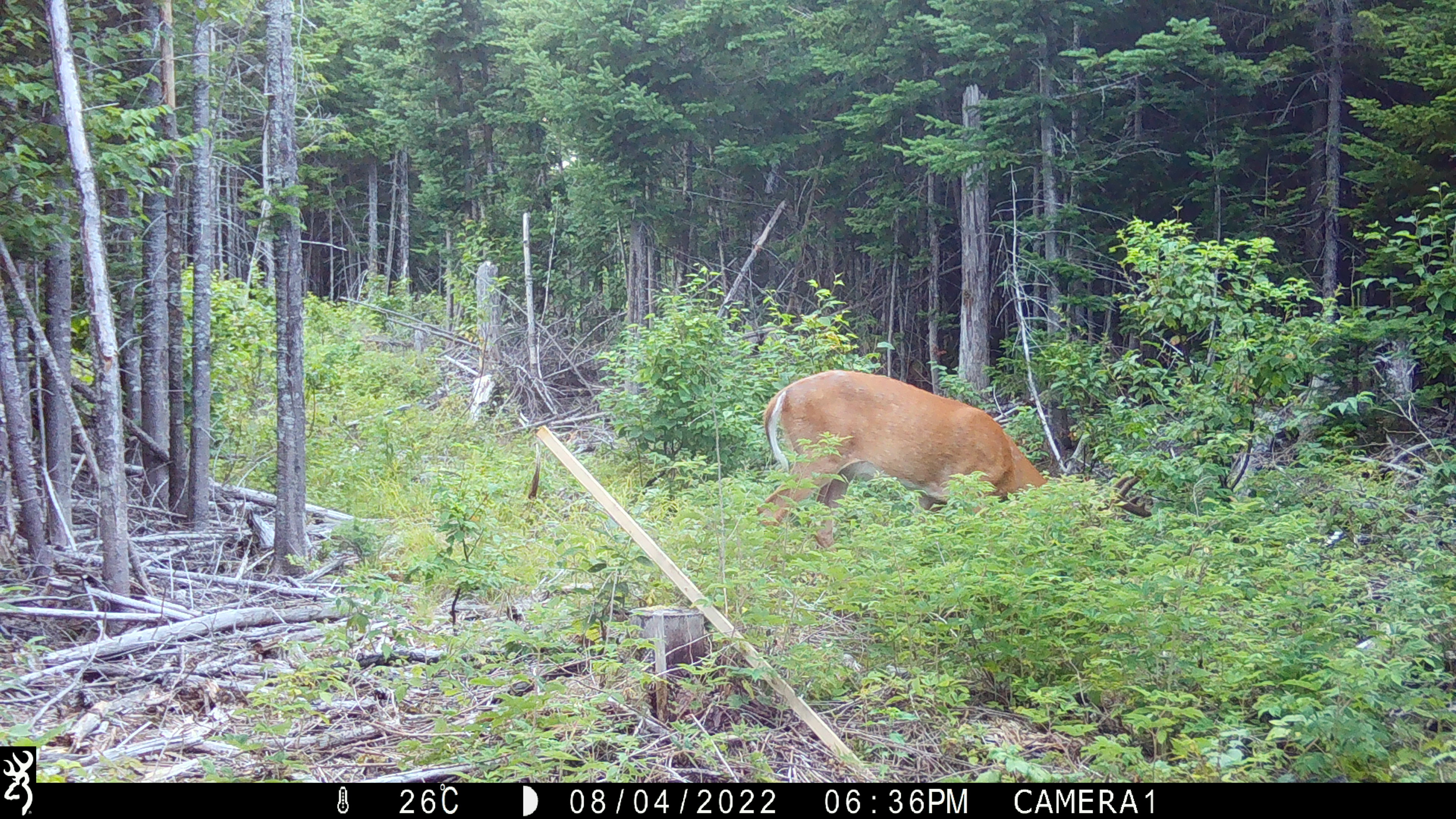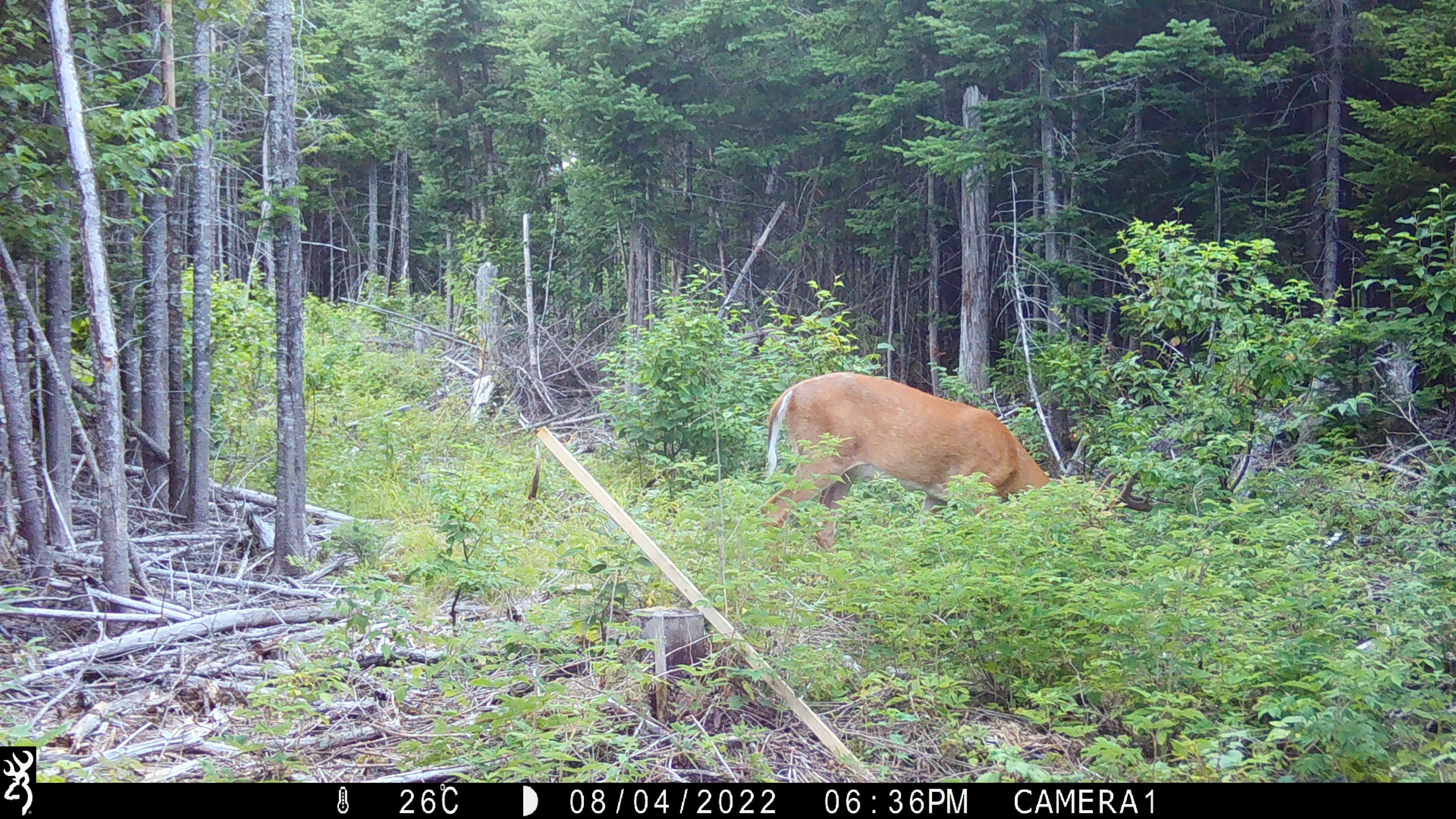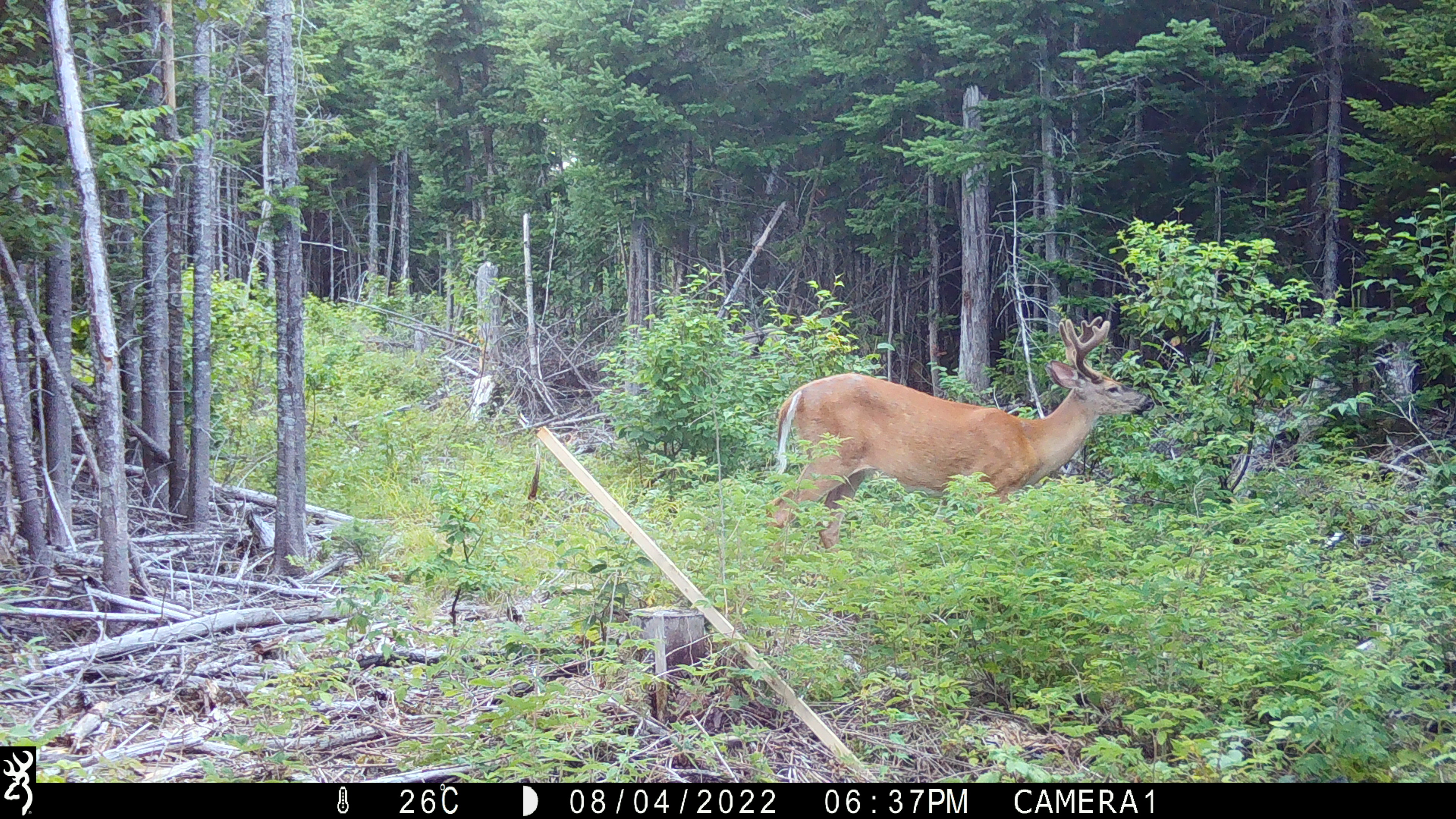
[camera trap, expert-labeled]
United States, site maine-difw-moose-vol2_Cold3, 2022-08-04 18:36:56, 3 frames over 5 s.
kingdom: Animalia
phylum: Chordata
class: Mammalia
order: Artiodactyla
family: Cervidae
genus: Odocoileus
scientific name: Odocoileus virginianus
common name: white-tailed deer